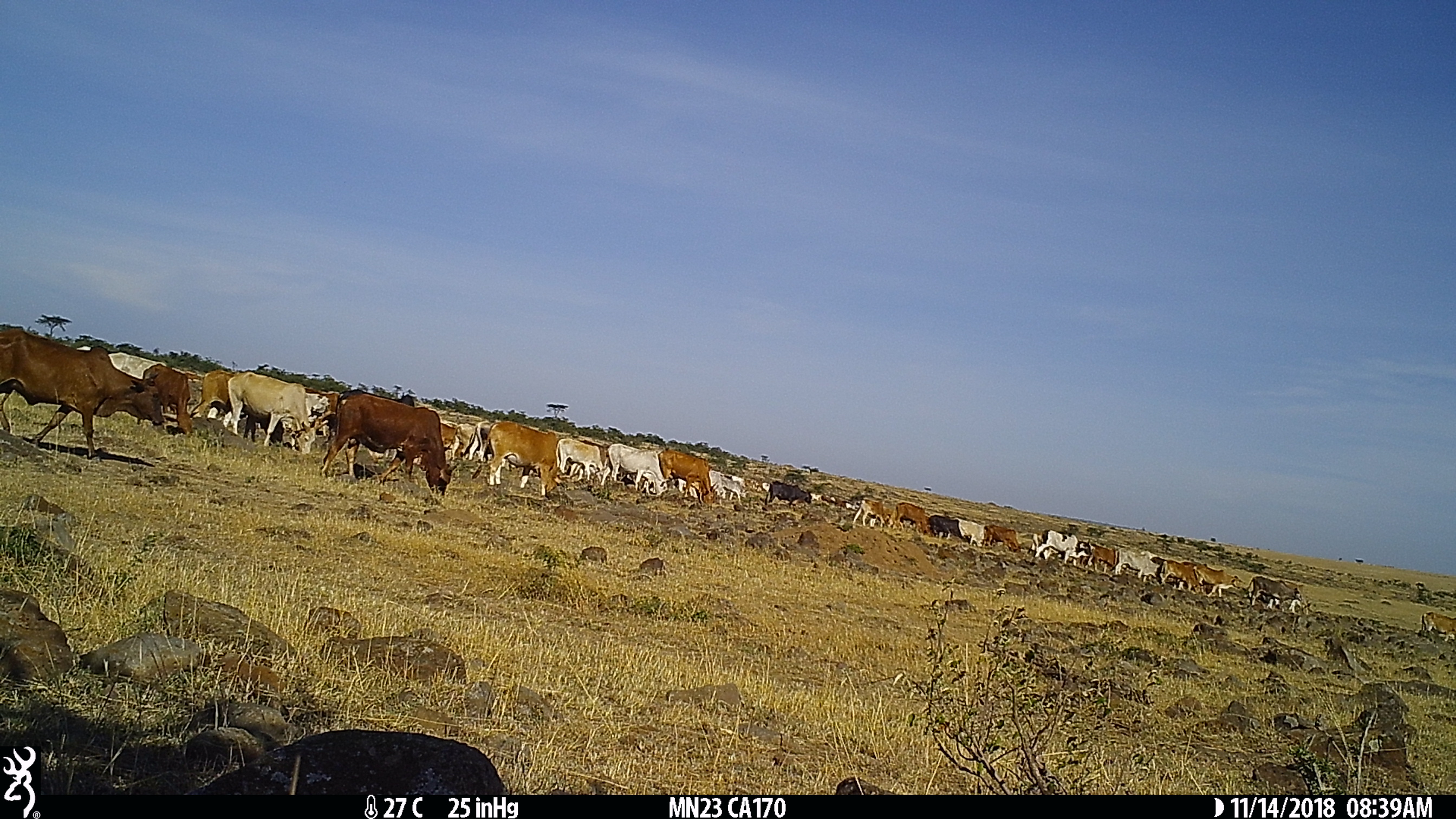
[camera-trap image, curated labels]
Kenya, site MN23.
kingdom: Animalia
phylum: Chordata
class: Mammalia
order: Artiodactyla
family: Bovidae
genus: Bos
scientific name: Bos taurus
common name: cattle